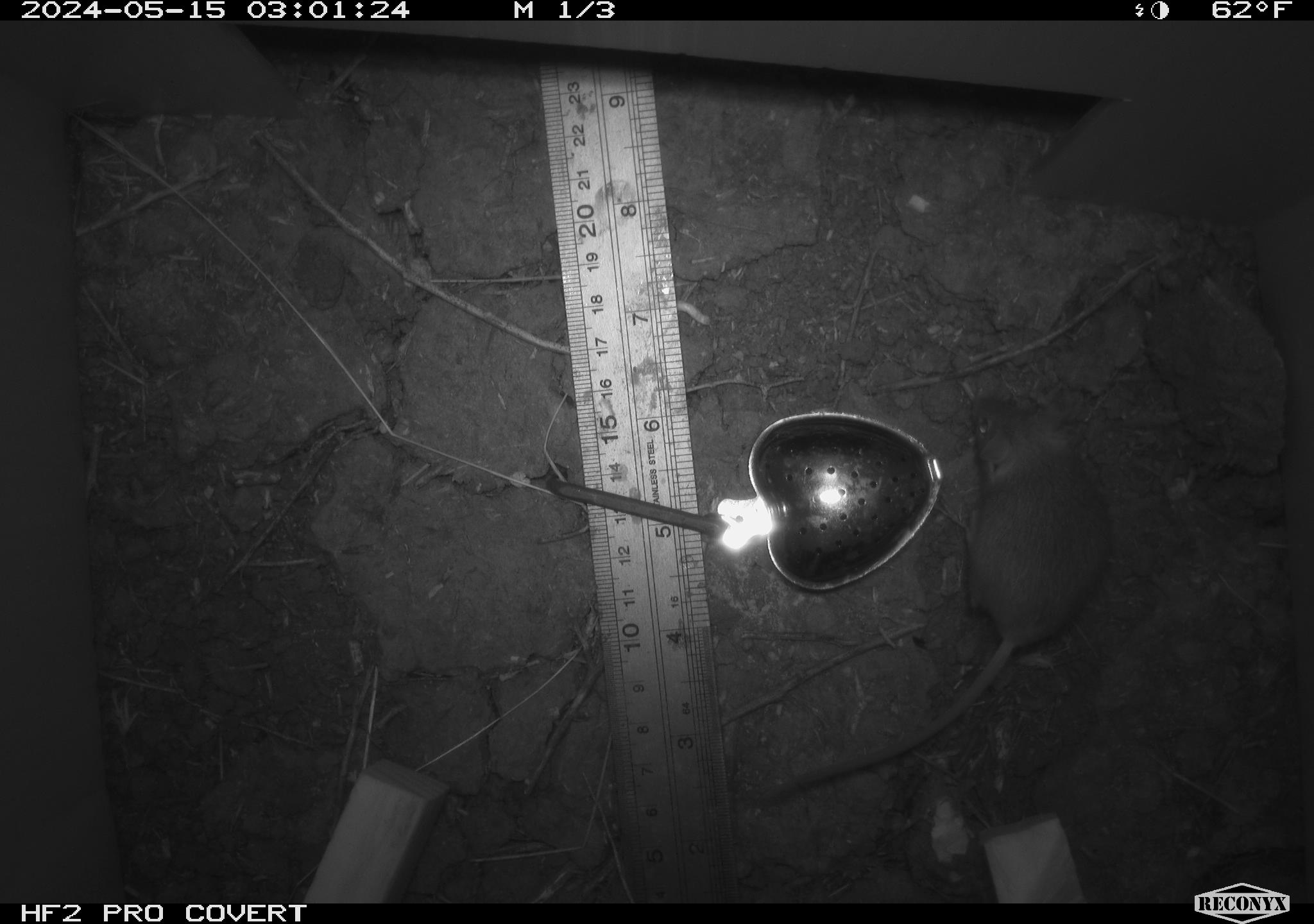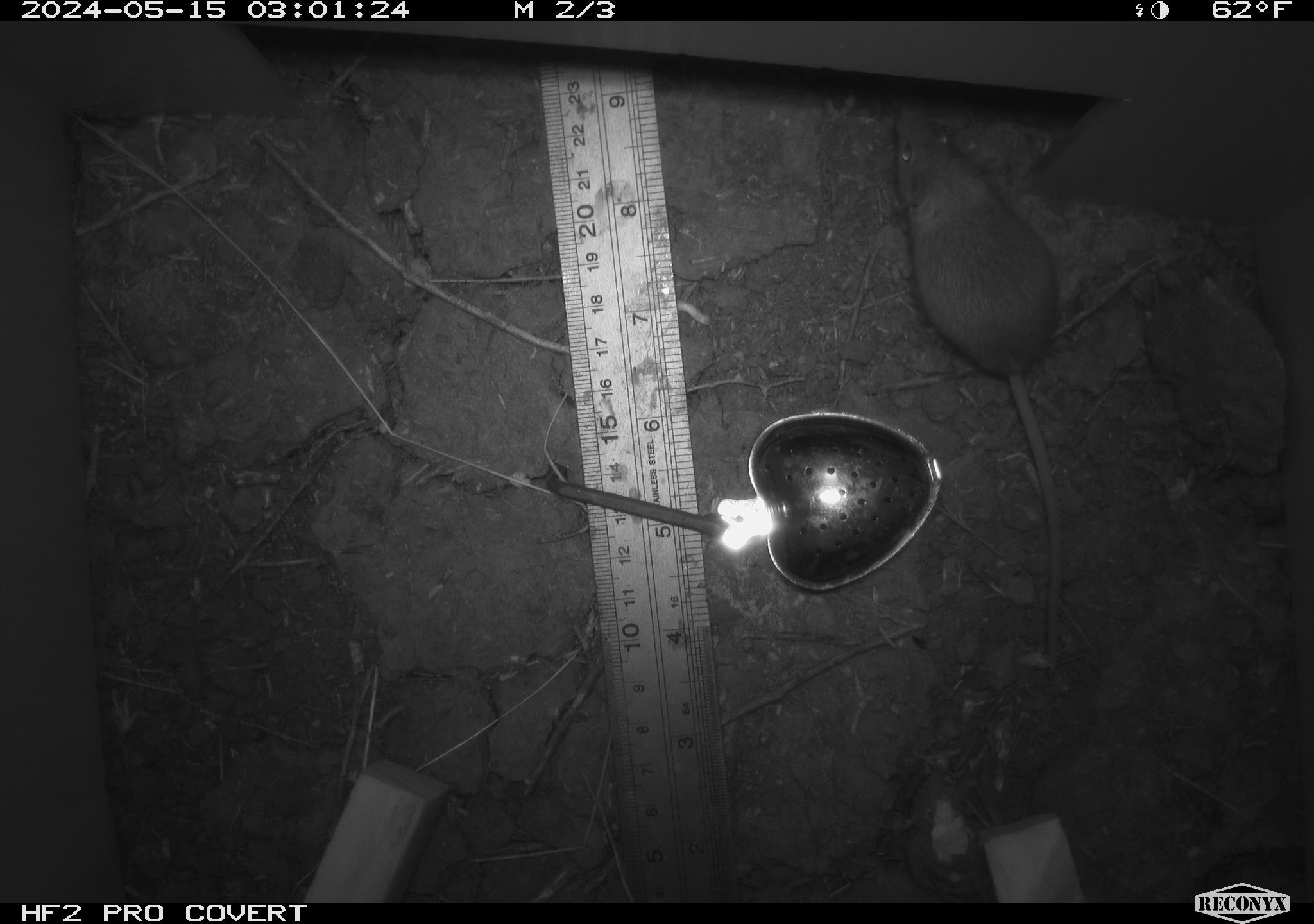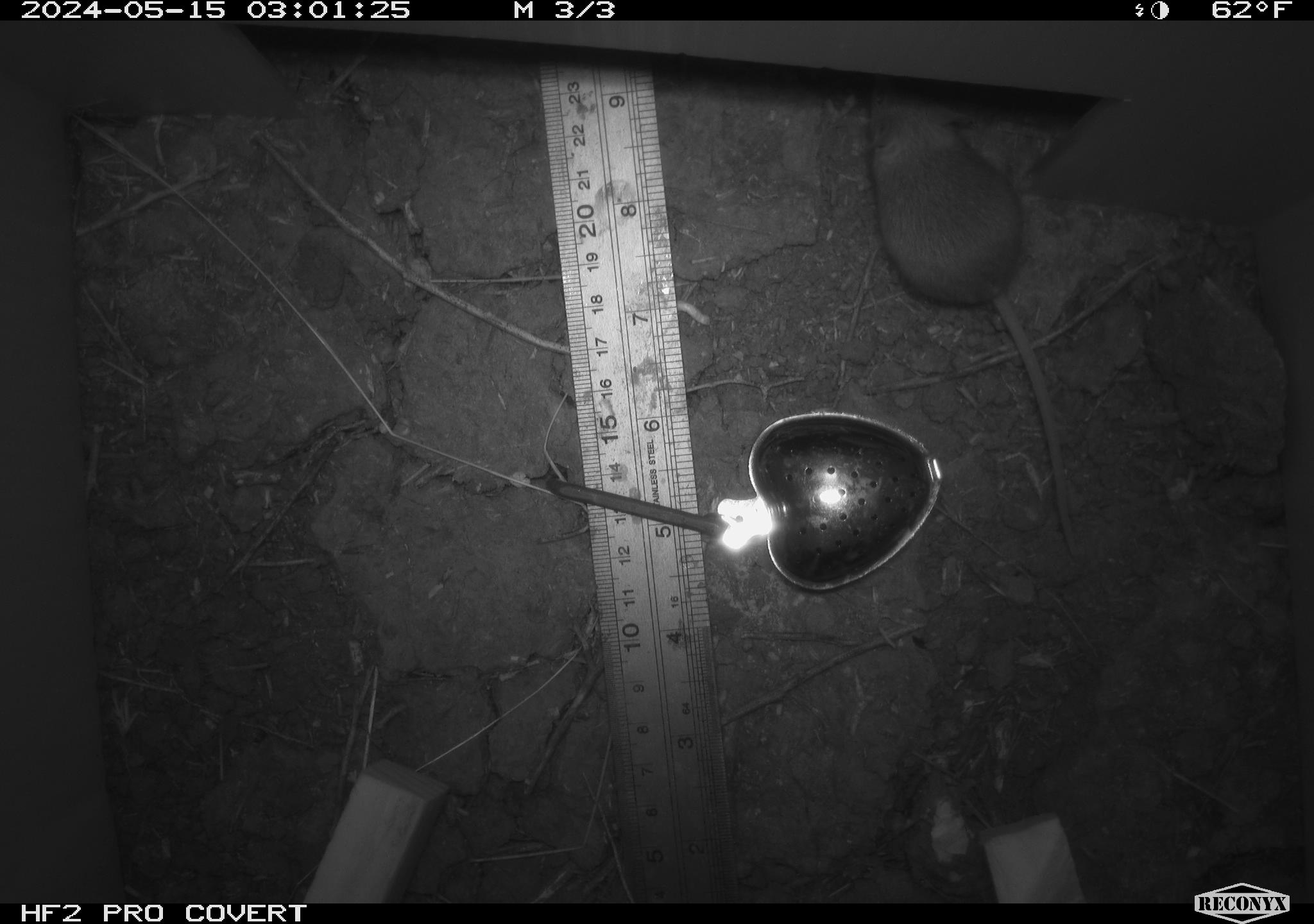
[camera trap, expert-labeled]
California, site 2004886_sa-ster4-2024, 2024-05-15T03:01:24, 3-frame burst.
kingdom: Animalia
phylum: Chordata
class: Mammalia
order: Rodentia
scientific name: Rodentia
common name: mouse species